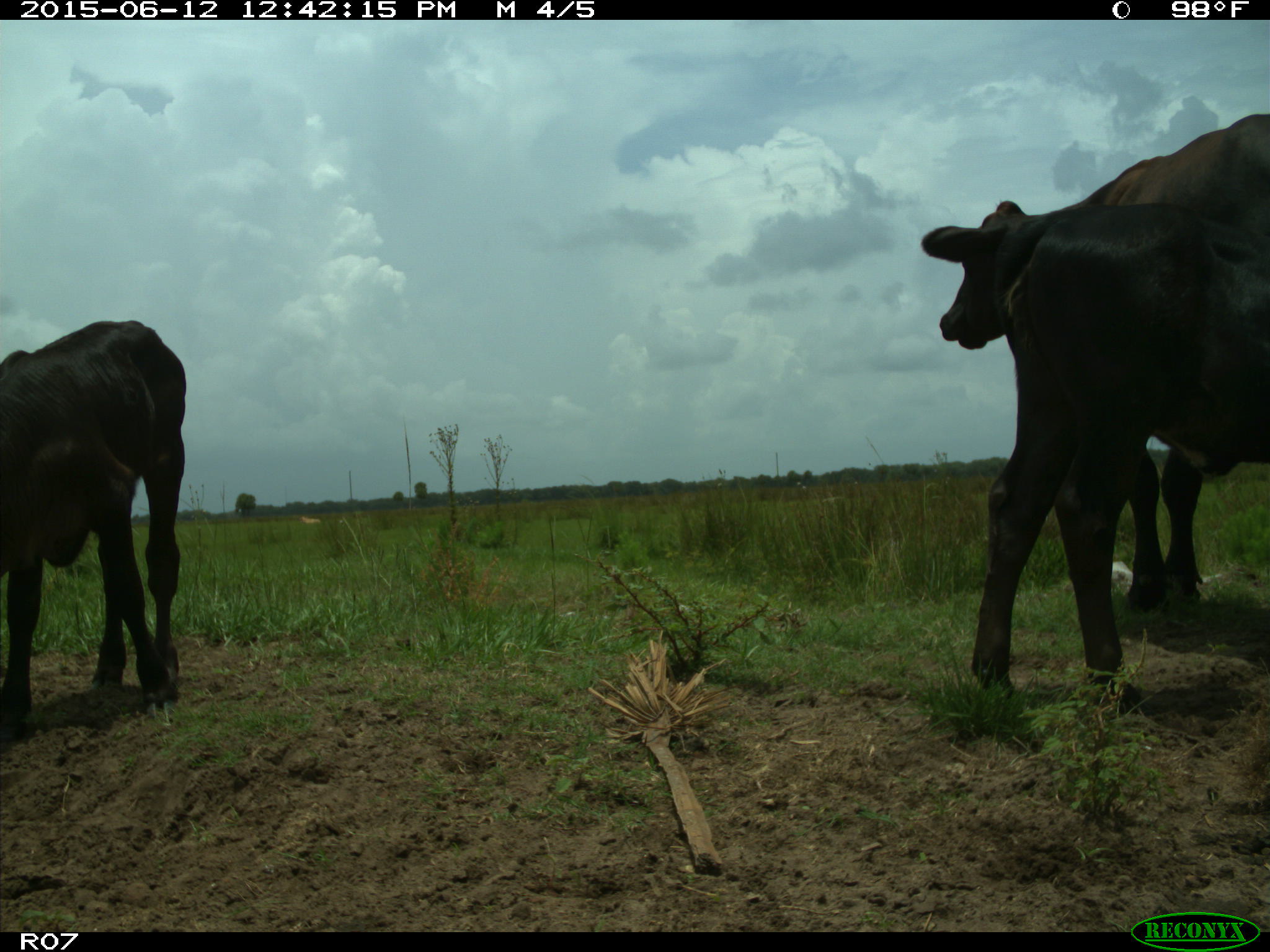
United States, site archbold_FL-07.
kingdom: Animalia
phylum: Chordata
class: Mammalia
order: Artiodactyla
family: Bovidae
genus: Bos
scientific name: Bos taurus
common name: domestic cow